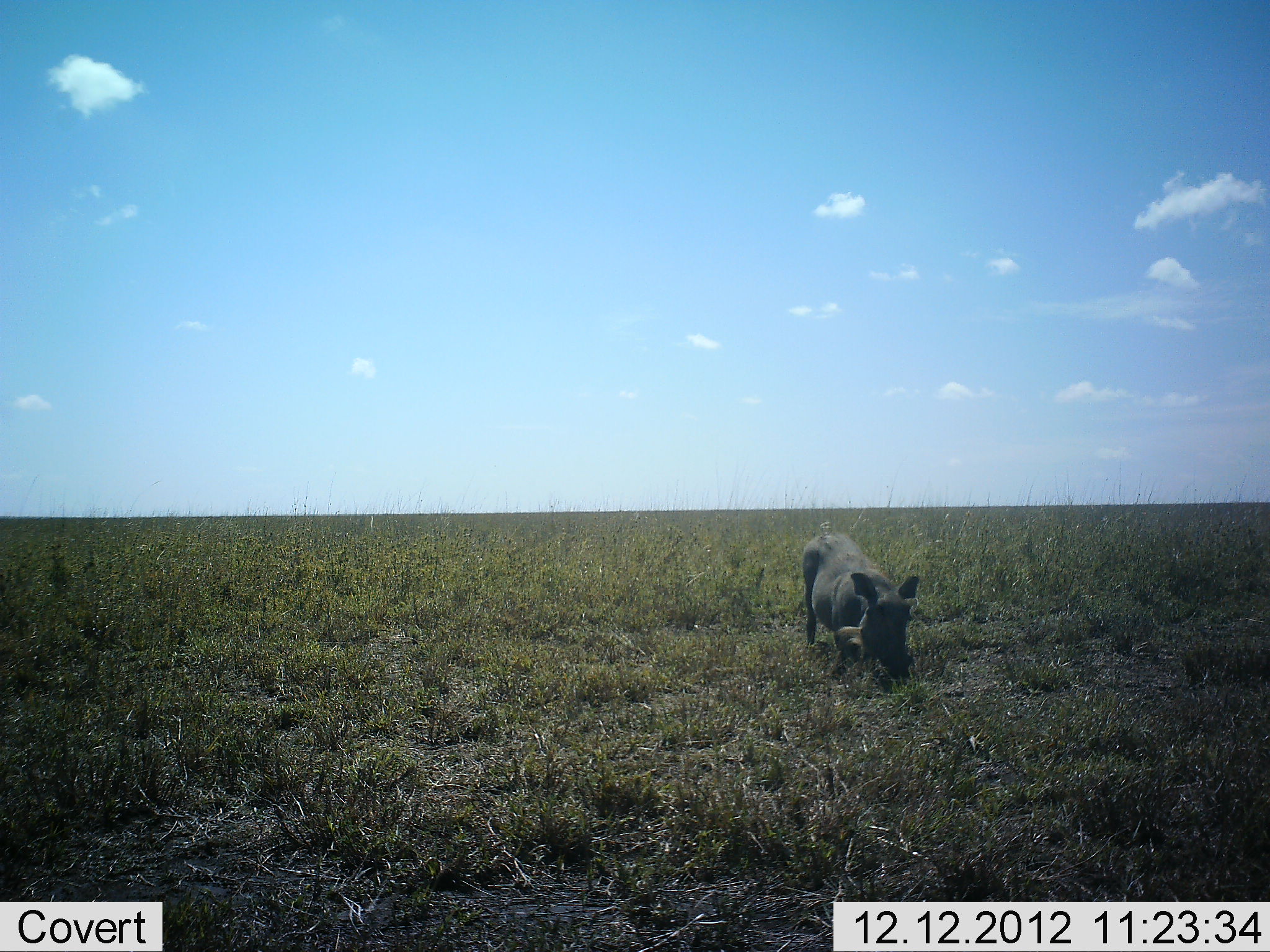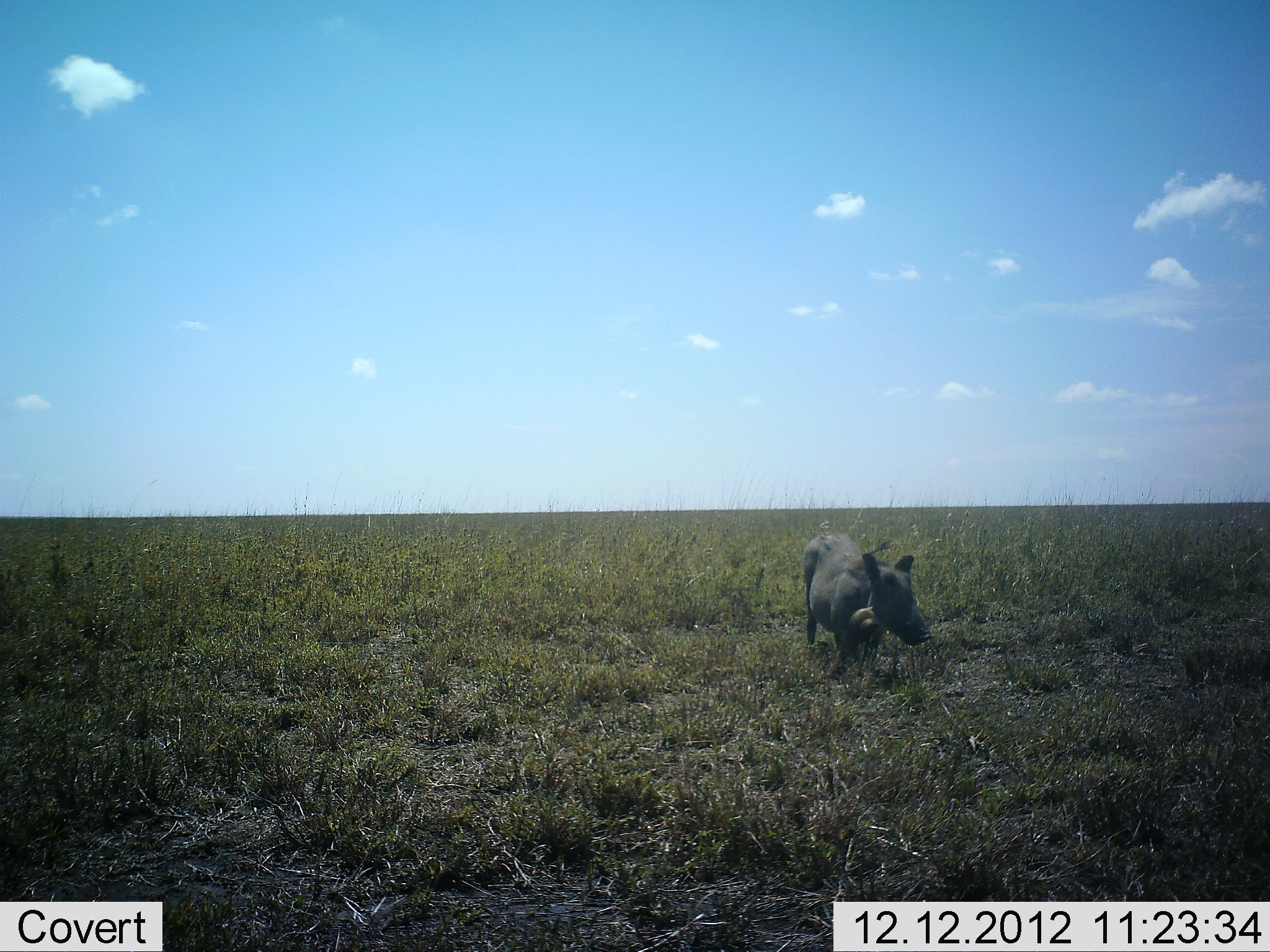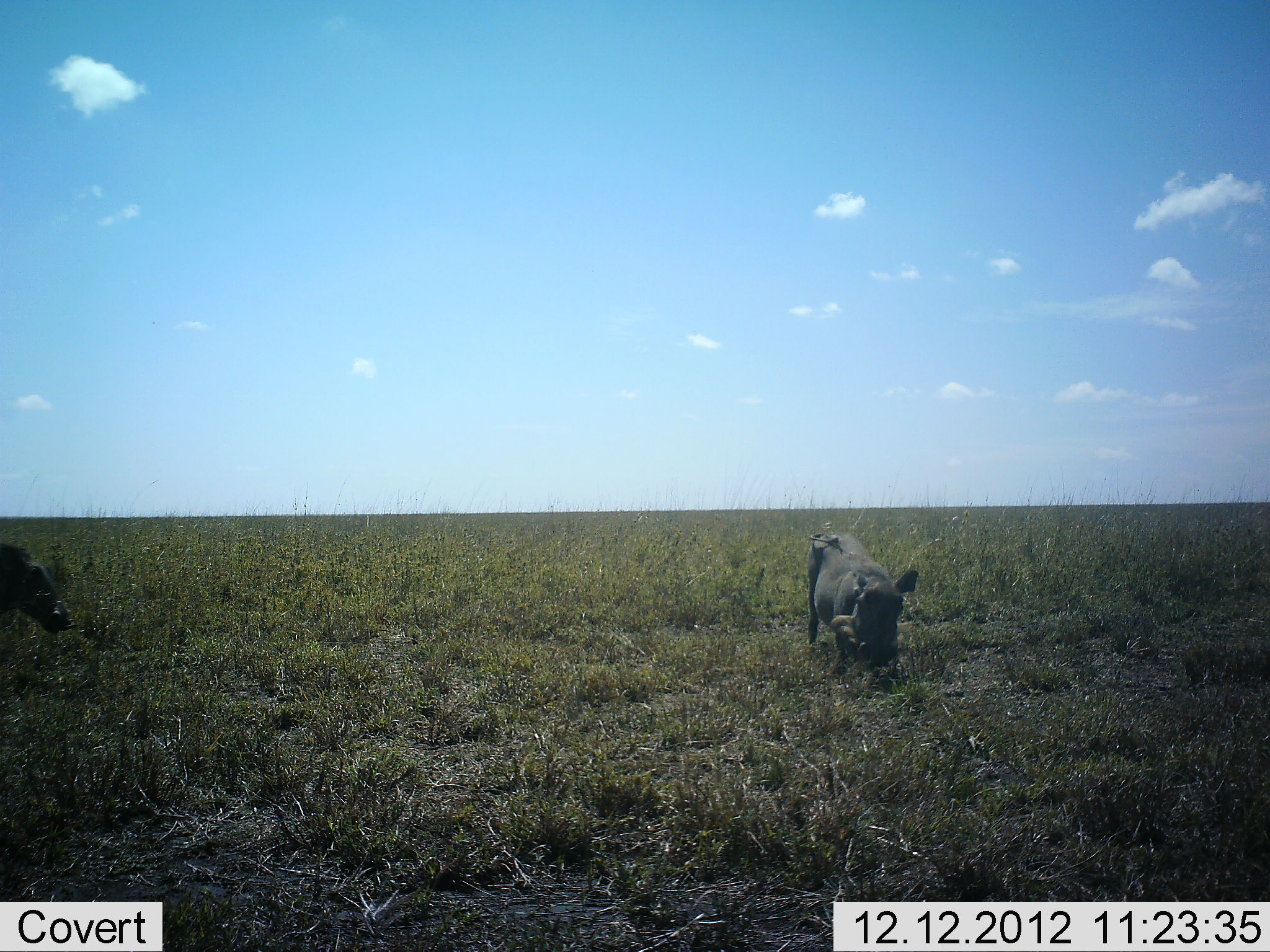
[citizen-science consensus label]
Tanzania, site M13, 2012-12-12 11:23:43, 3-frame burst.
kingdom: Animalia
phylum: Chordata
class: Mammalia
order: Artiodactyla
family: Suidae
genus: Phacochoerus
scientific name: Phacochoerus africanus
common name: warthog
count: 2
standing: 63%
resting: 0%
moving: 68%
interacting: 0%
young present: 0%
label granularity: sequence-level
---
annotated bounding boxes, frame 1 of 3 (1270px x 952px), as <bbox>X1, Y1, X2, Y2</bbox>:
animal: <bbox>801, 529, 922, 678</bbox>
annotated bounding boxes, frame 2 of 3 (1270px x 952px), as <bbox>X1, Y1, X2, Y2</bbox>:
animal: <bbox>800, 532, 932, 678</bbox>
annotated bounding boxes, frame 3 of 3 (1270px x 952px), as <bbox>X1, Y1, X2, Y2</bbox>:
animal: <bbox>805, 529, 919, 678</bbox>; <bbox>0, 544, 74, 637</bbox>